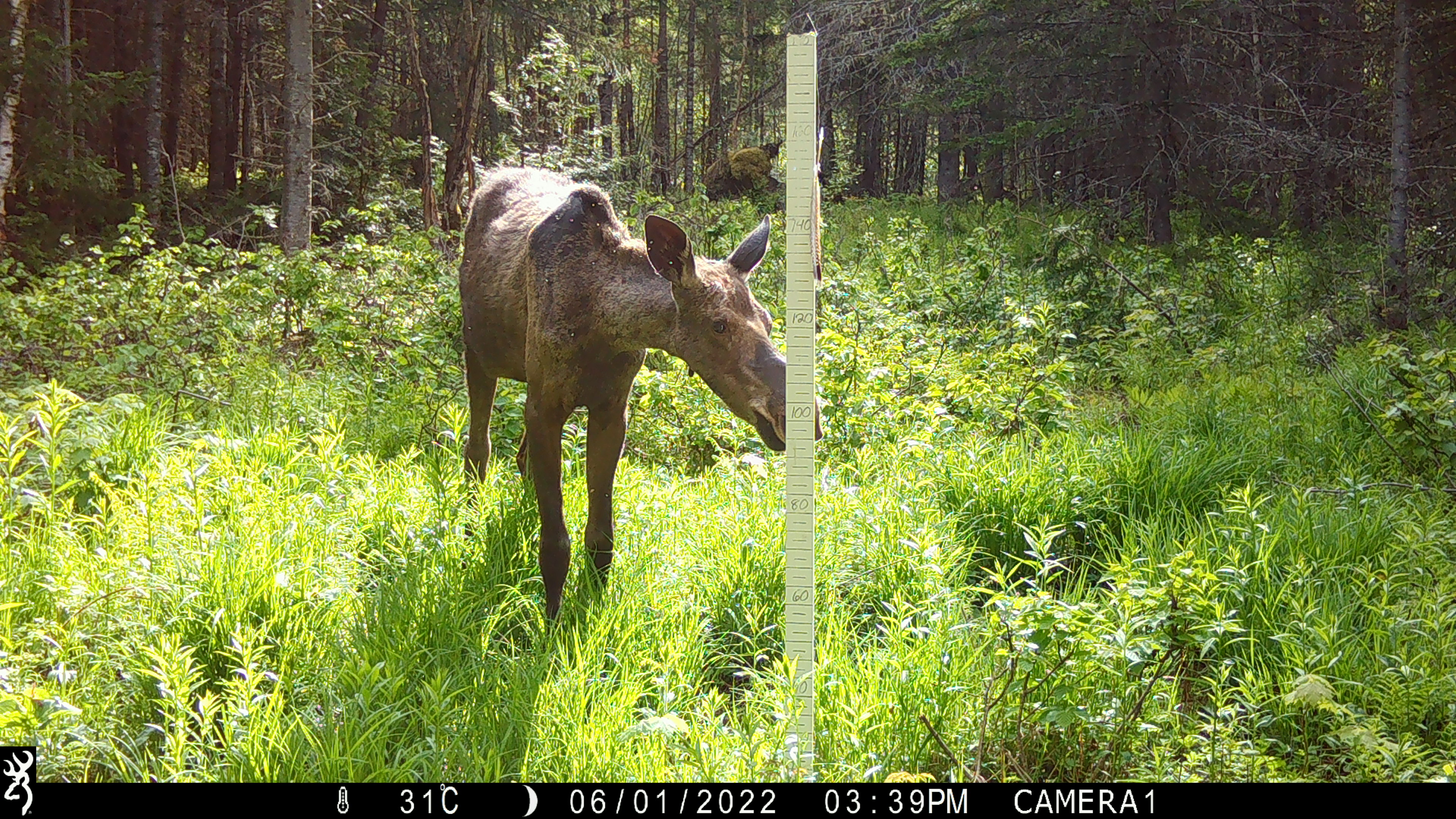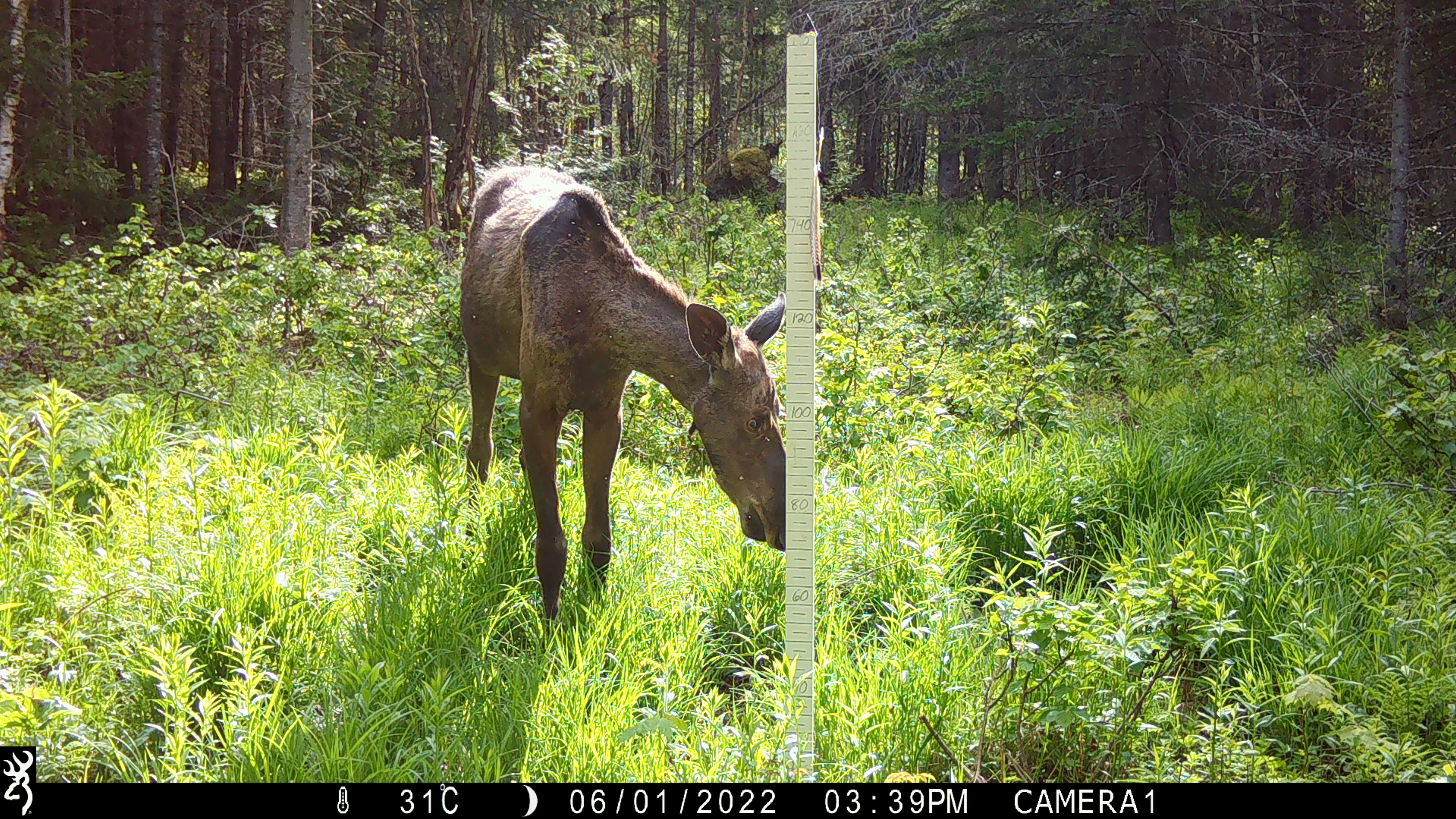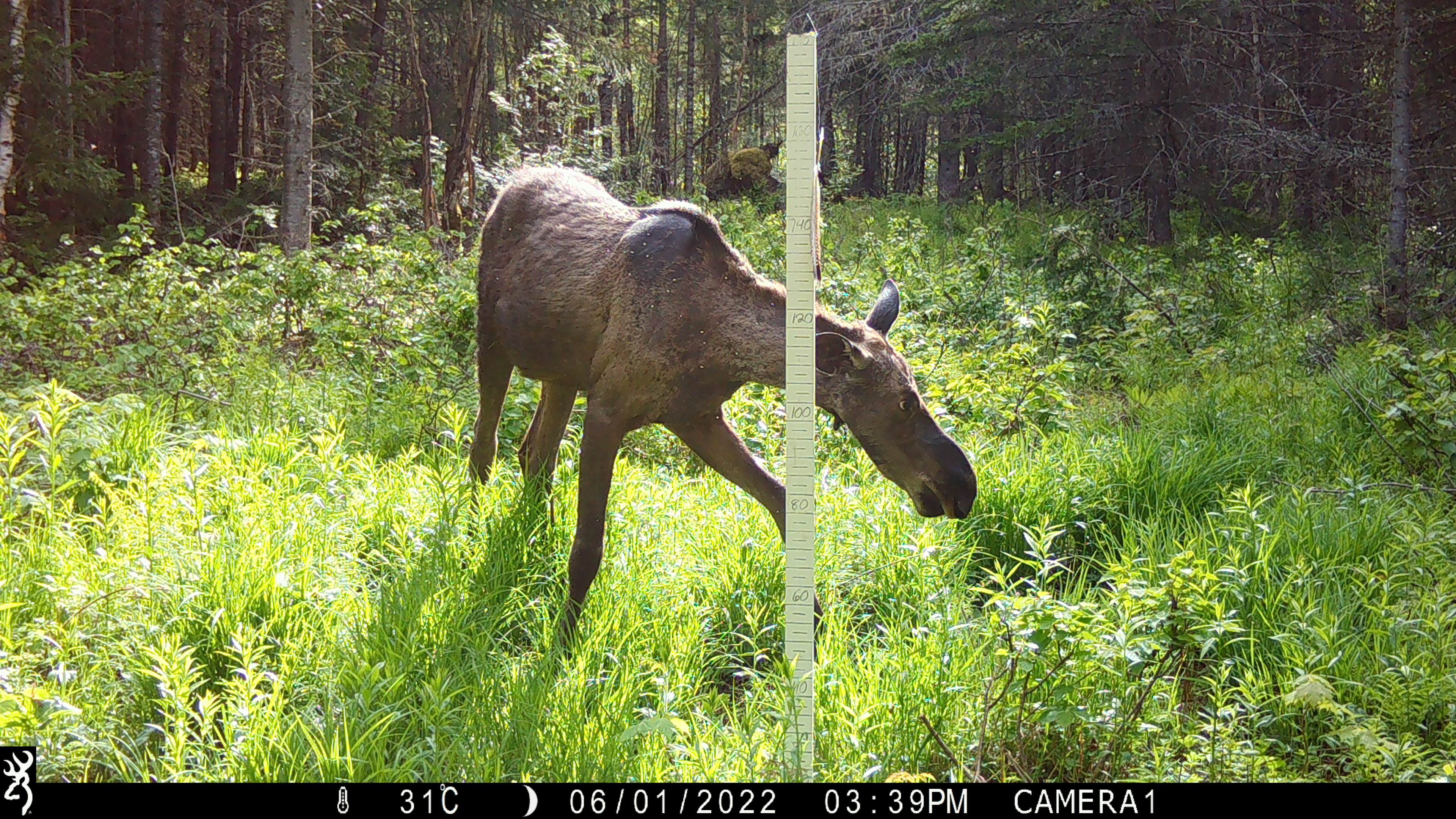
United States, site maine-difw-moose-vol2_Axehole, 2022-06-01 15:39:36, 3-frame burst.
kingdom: Animalia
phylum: Chordata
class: Mammalia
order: Artiodactyla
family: Cervidae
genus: Alces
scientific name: Alces alces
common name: moose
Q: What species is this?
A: Moose (Alces alces).